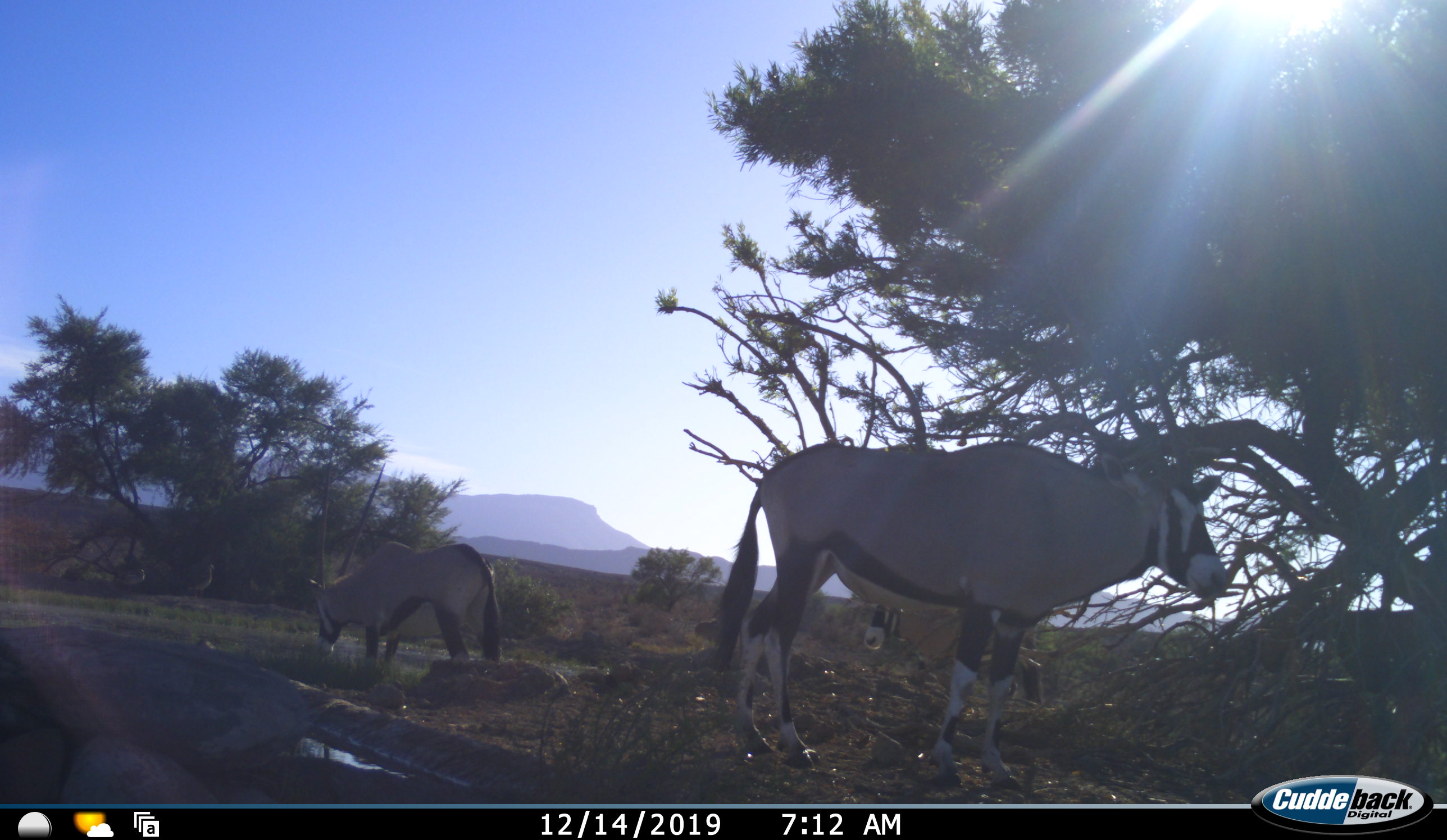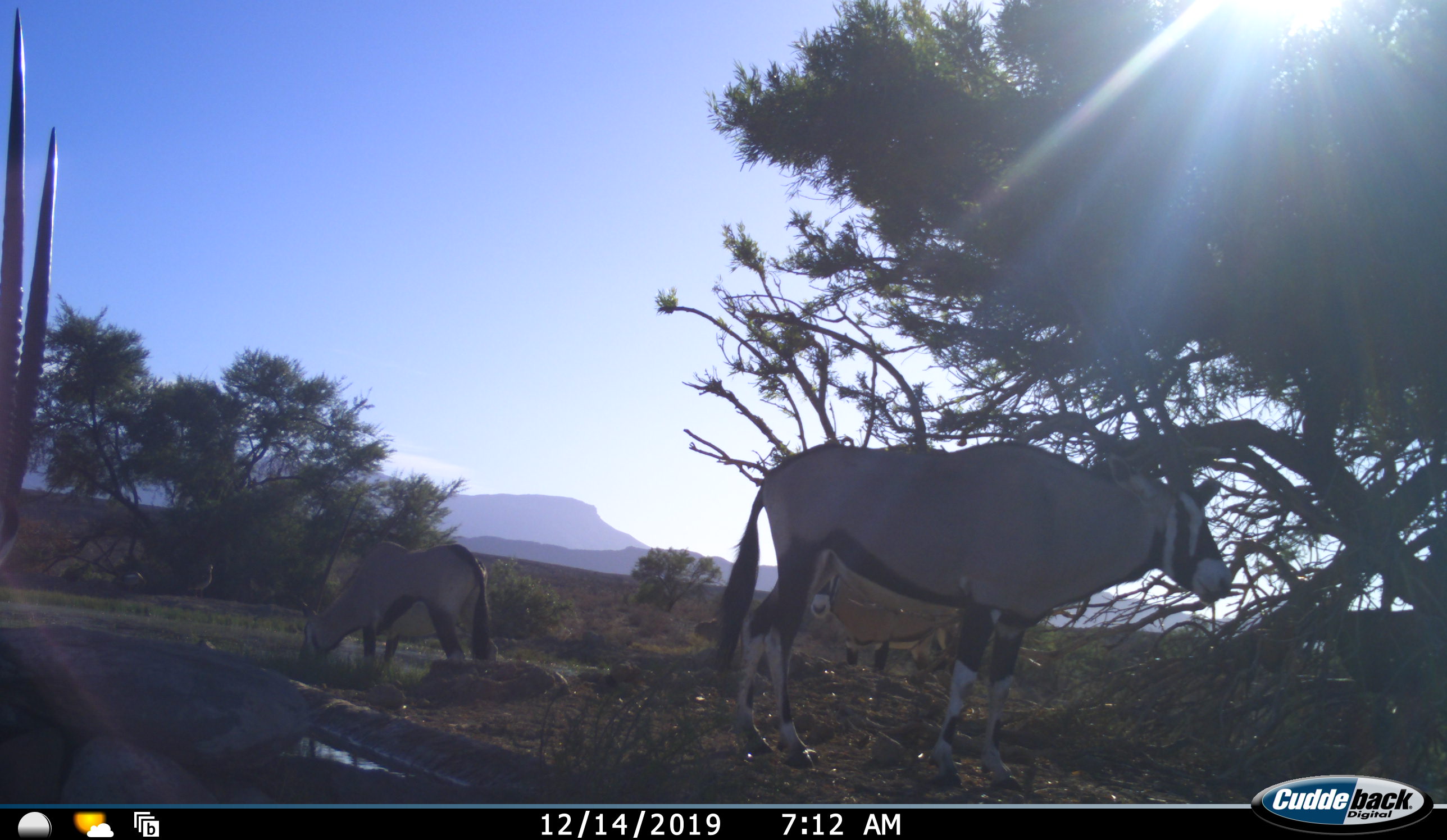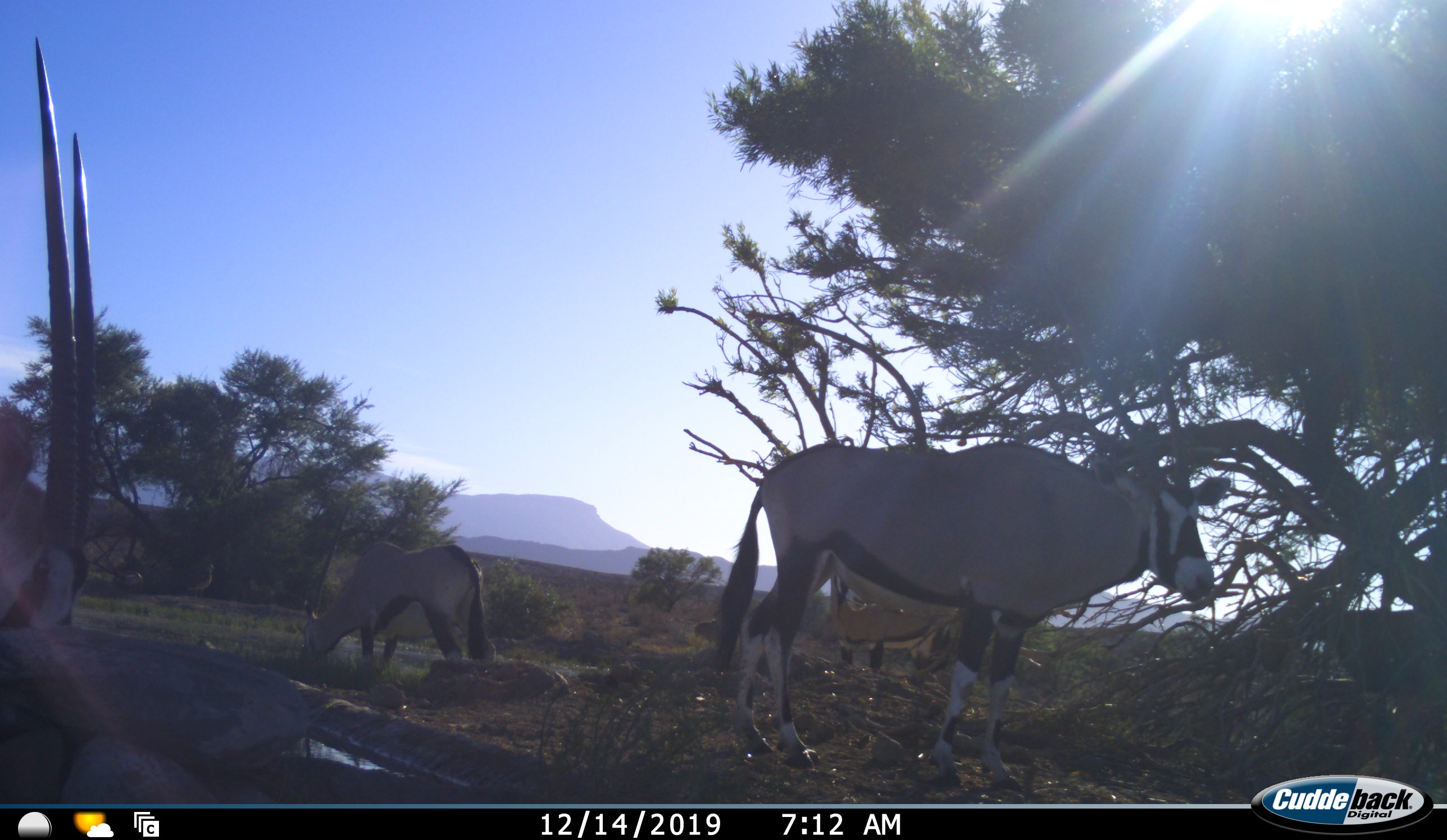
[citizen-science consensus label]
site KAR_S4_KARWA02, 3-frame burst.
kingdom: Animalia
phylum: Chordata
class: Mammalia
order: Artiodactyla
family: Bovidae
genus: Oryx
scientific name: Oryx gazella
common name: gemsbok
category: oryx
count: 4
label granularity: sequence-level